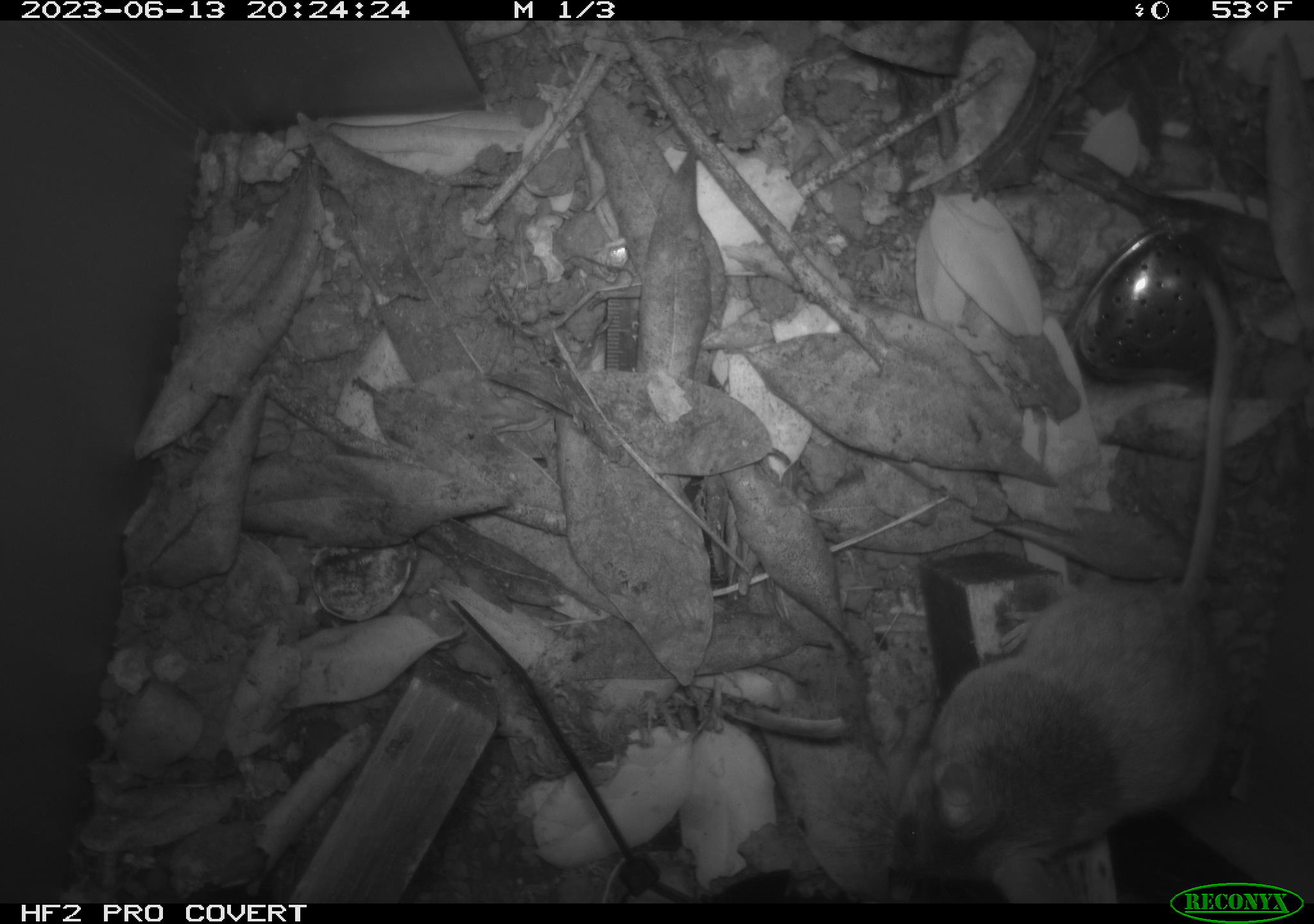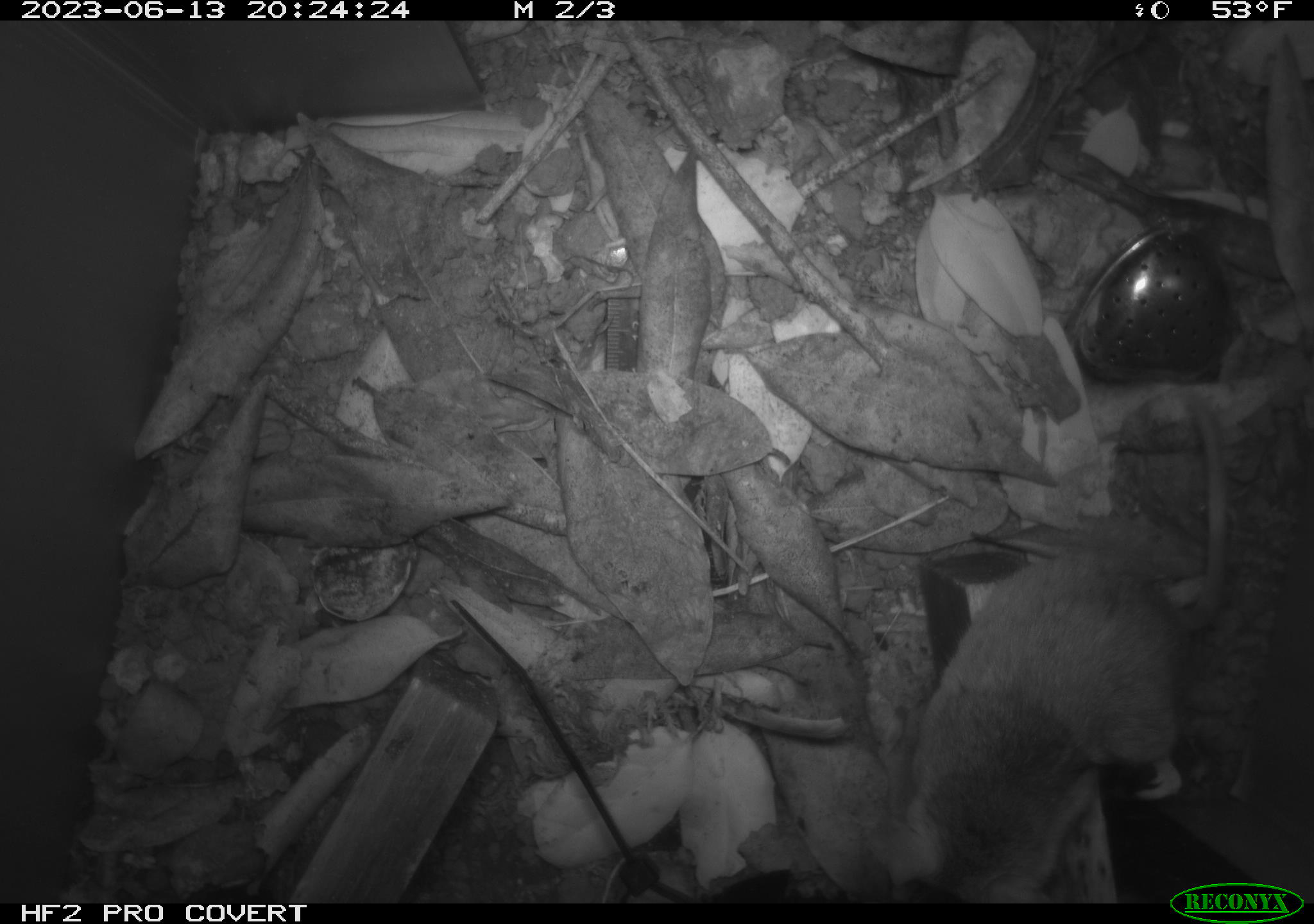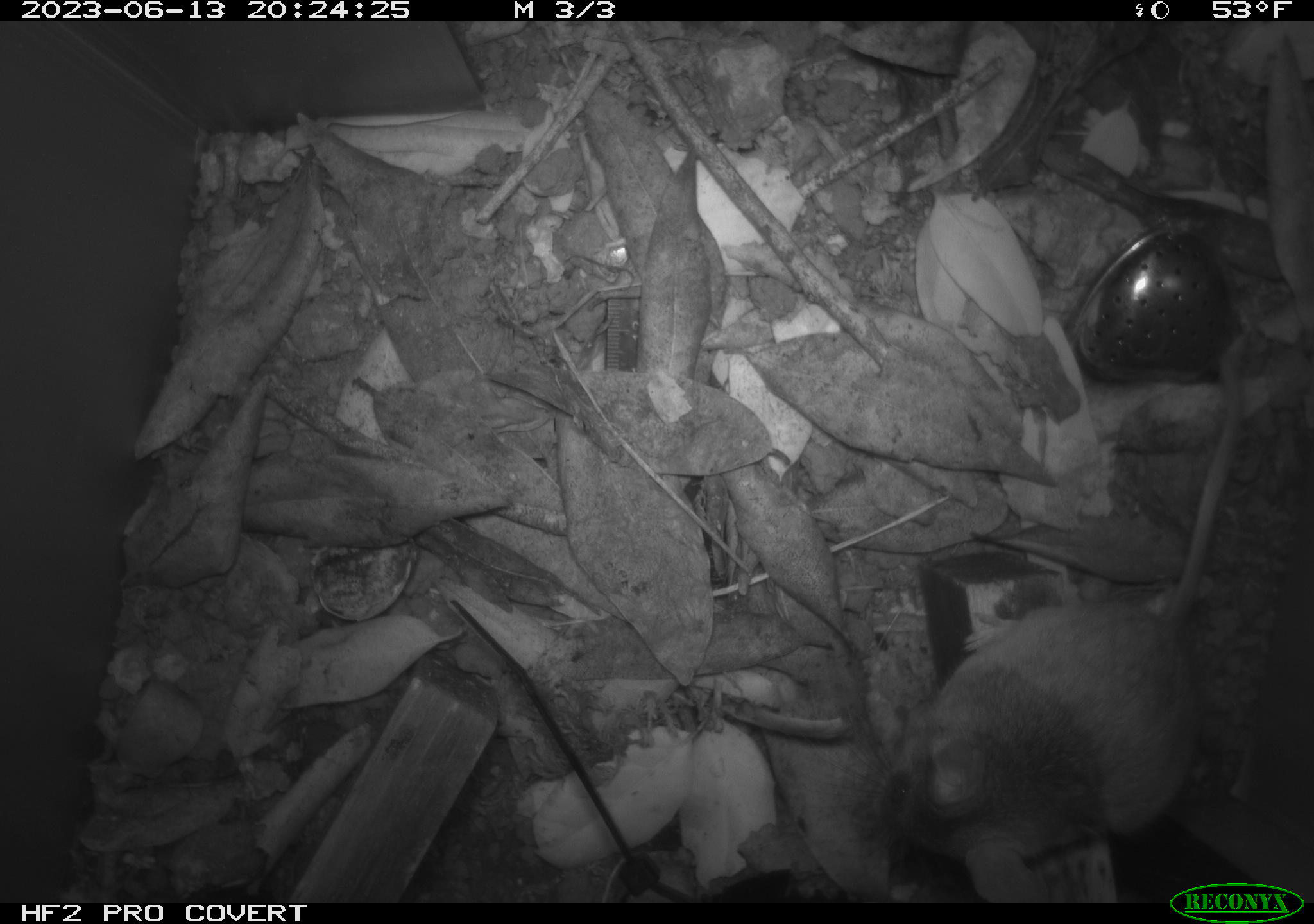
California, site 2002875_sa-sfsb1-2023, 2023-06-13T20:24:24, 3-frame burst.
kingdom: Animalia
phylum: Chordata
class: Mammalia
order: Rodentia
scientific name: Rodentia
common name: mouse species